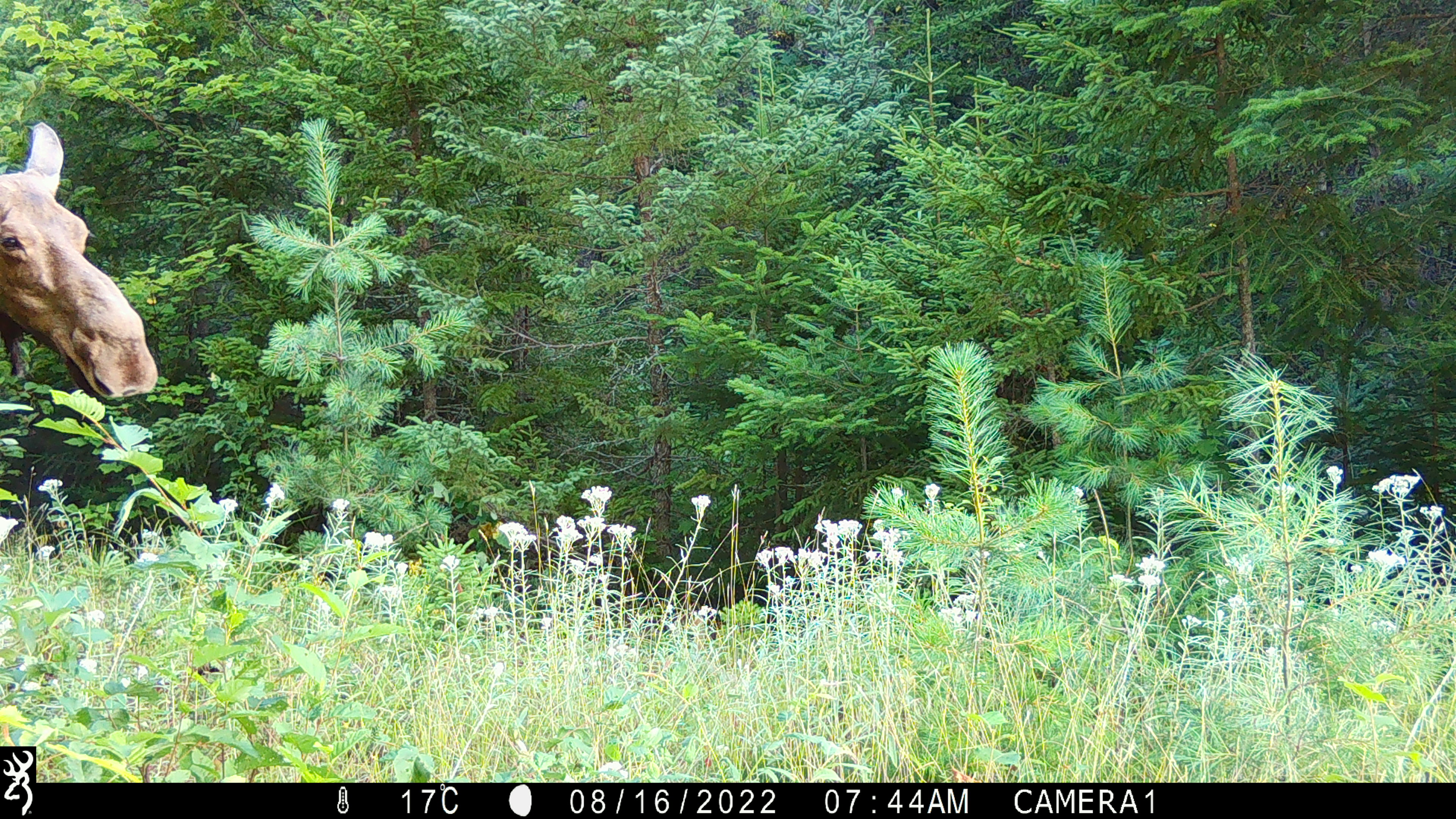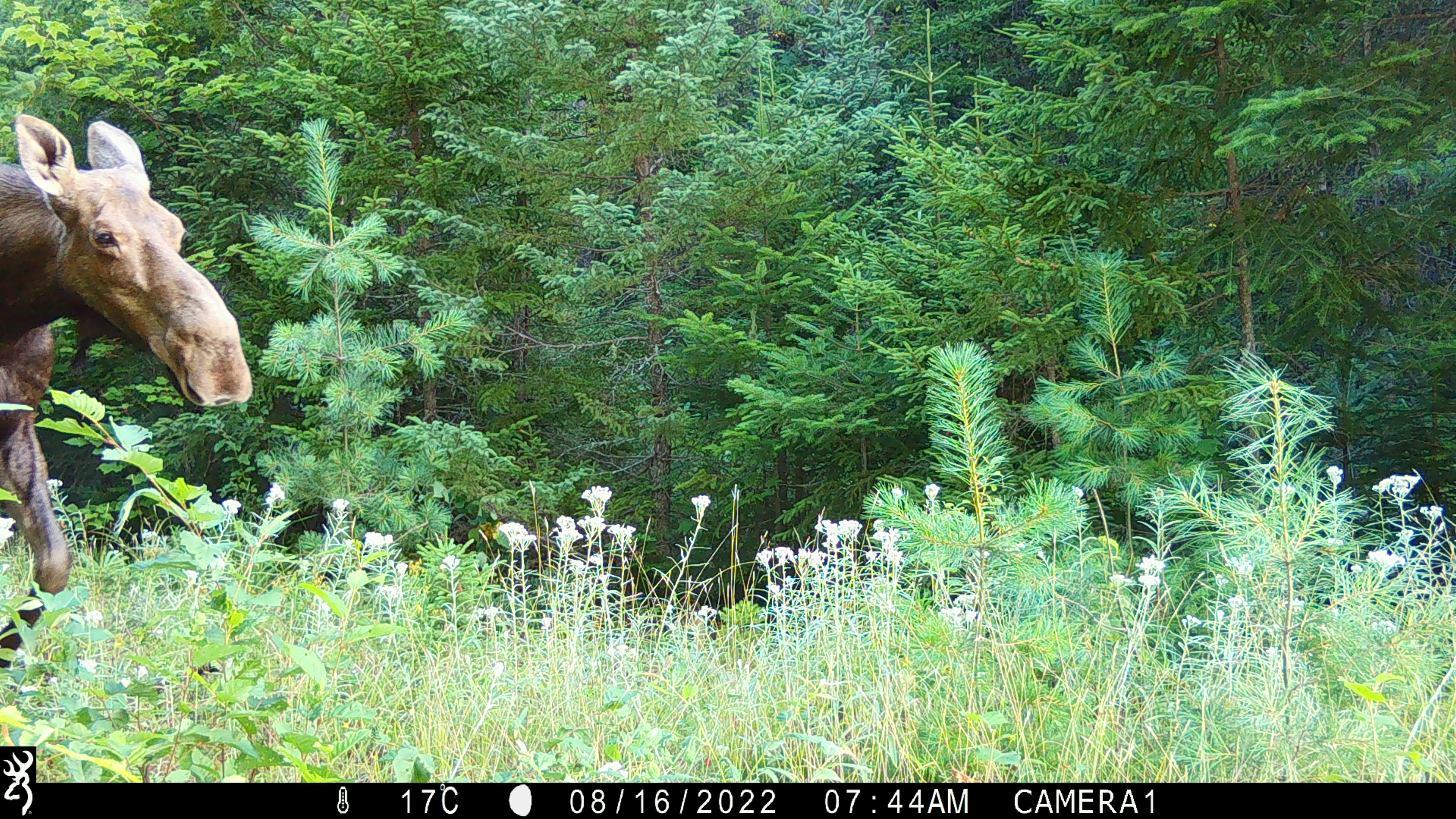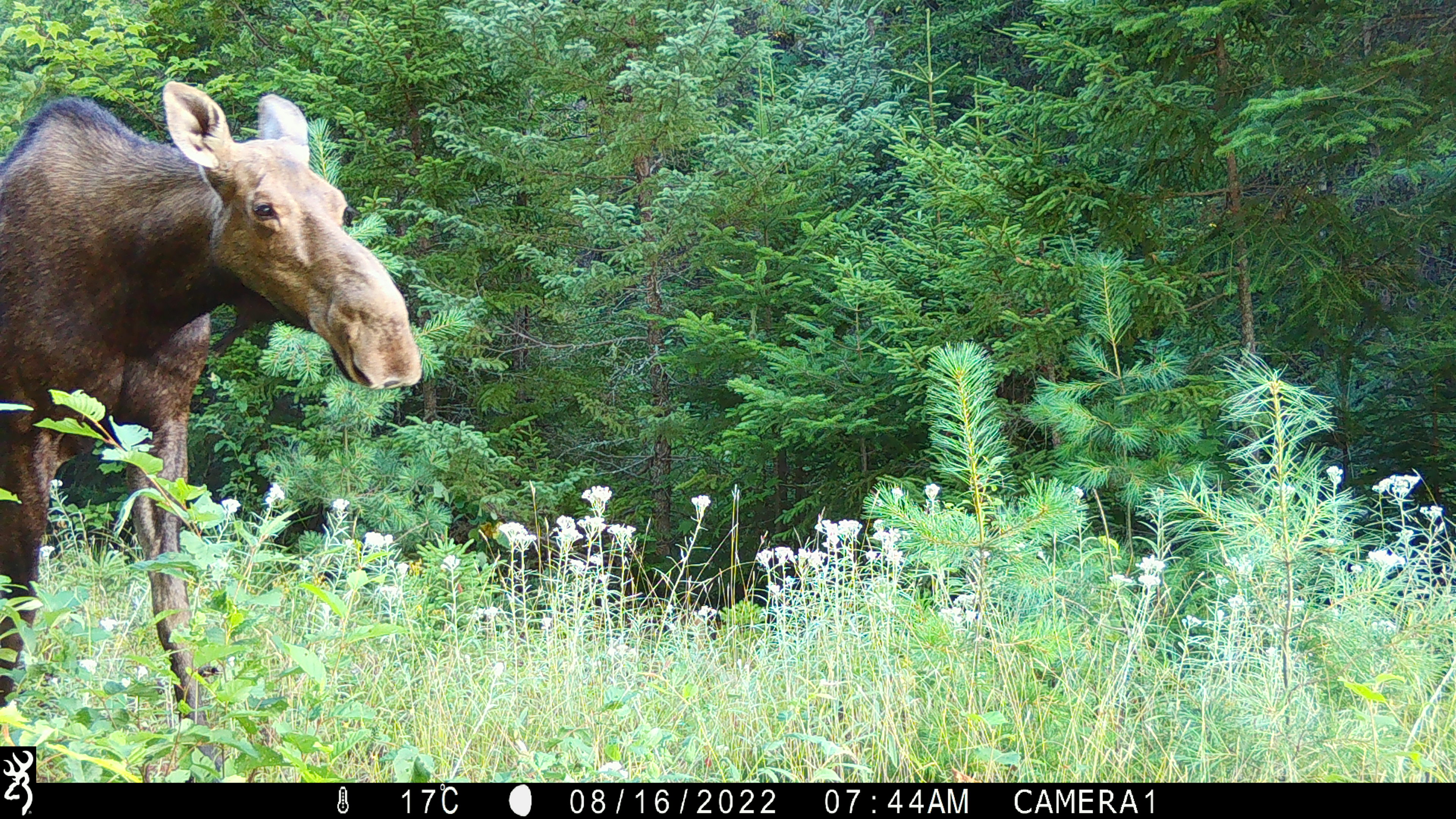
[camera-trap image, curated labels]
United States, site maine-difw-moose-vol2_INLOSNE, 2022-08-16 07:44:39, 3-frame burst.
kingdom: Animalia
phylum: Chordata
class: Mammalia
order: Artiodactyla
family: Cervidae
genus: Alces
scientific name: Alces alces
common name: moose